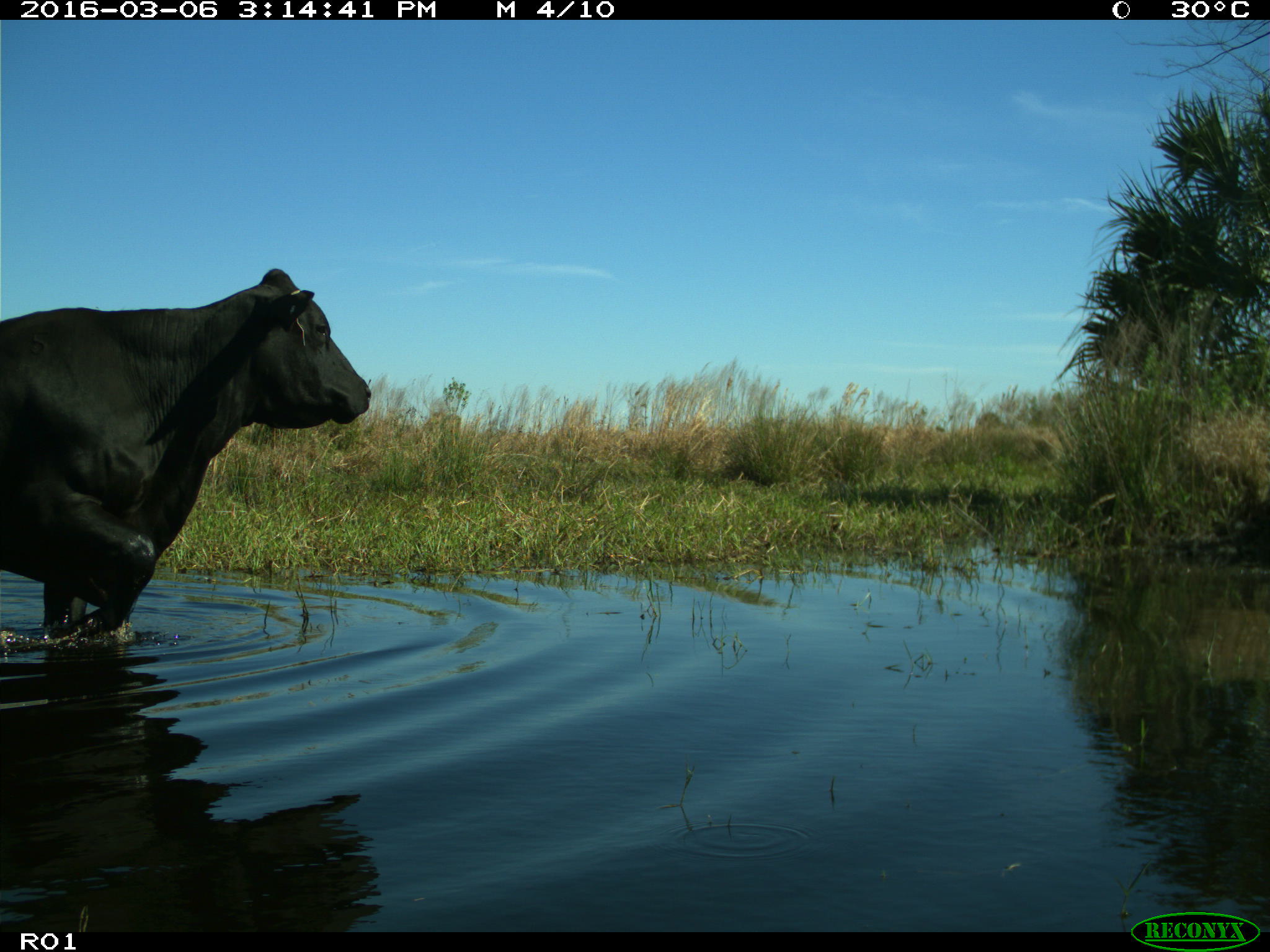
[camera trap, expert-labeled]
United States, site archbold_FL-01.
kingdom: Animalia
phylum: Chordata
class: Mammalia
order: Artiodactyla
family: Bovidae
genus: Bos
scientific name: Bos taurus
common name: domestic cow